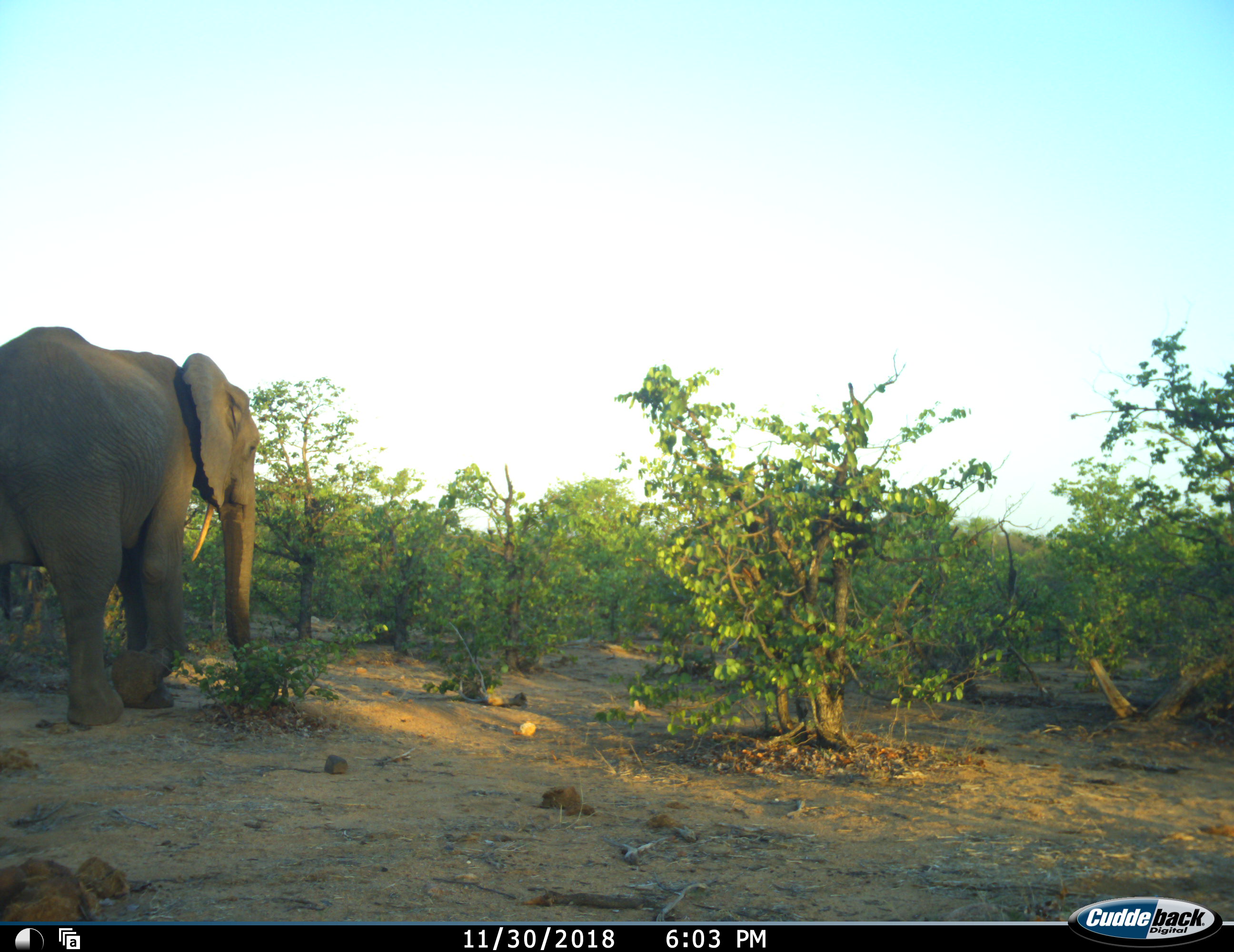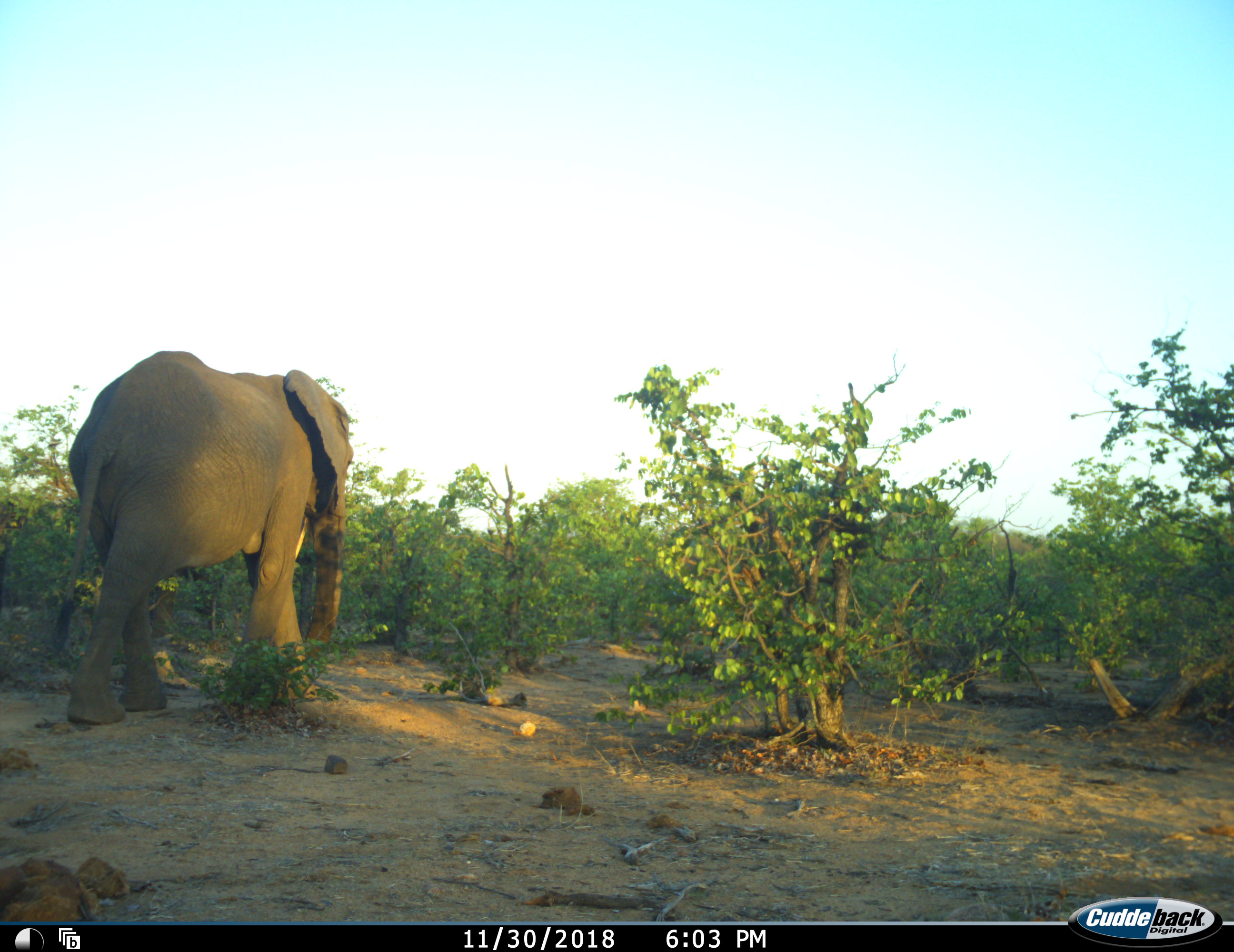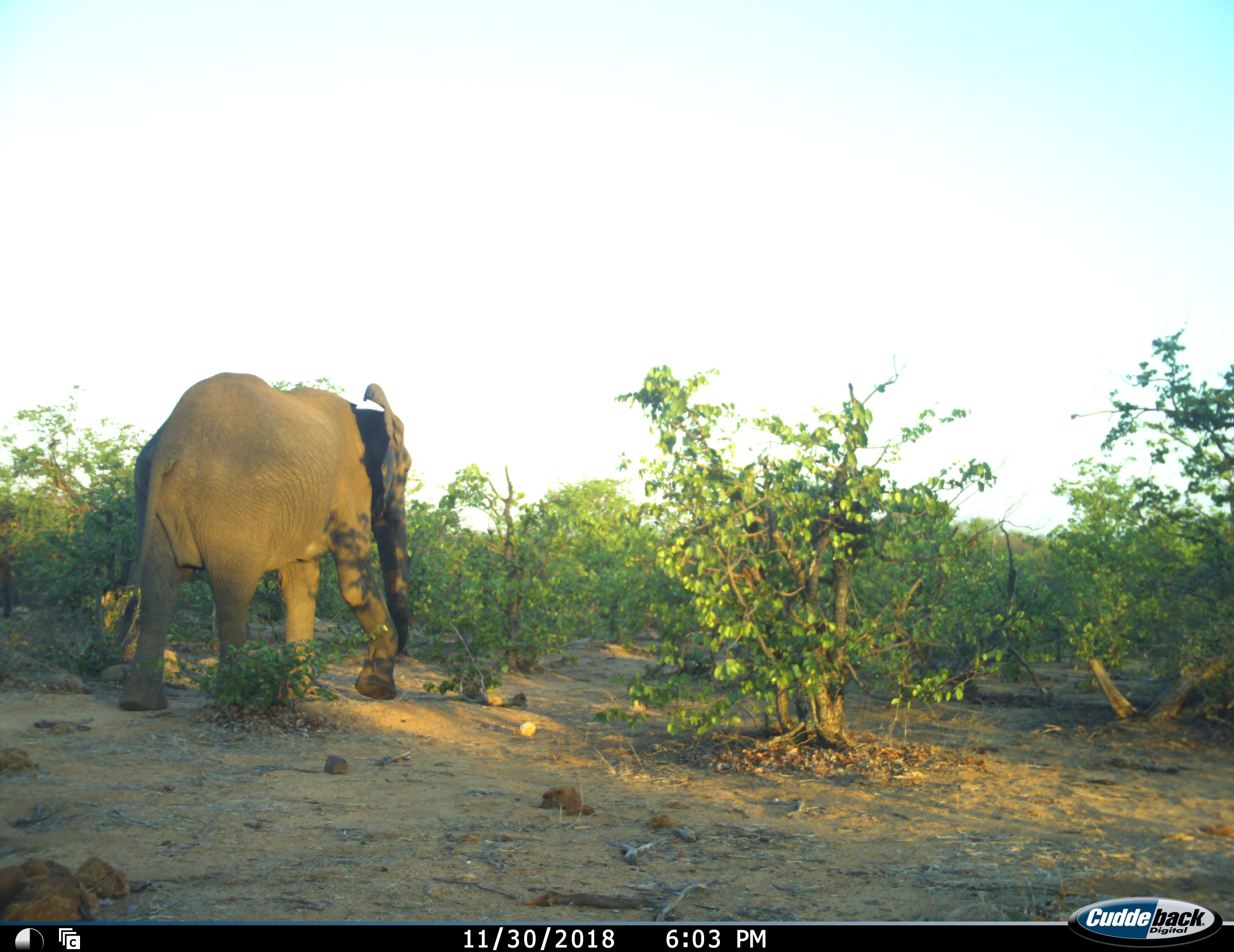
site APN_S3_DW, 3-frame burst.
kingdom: Animalia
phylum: Chordata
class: Mammalia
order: Proboscidea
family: Elephantidae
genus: Loxodonta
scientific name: Loxodonta africana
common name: african bush elephant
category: elephant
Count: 1.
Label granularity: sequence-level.